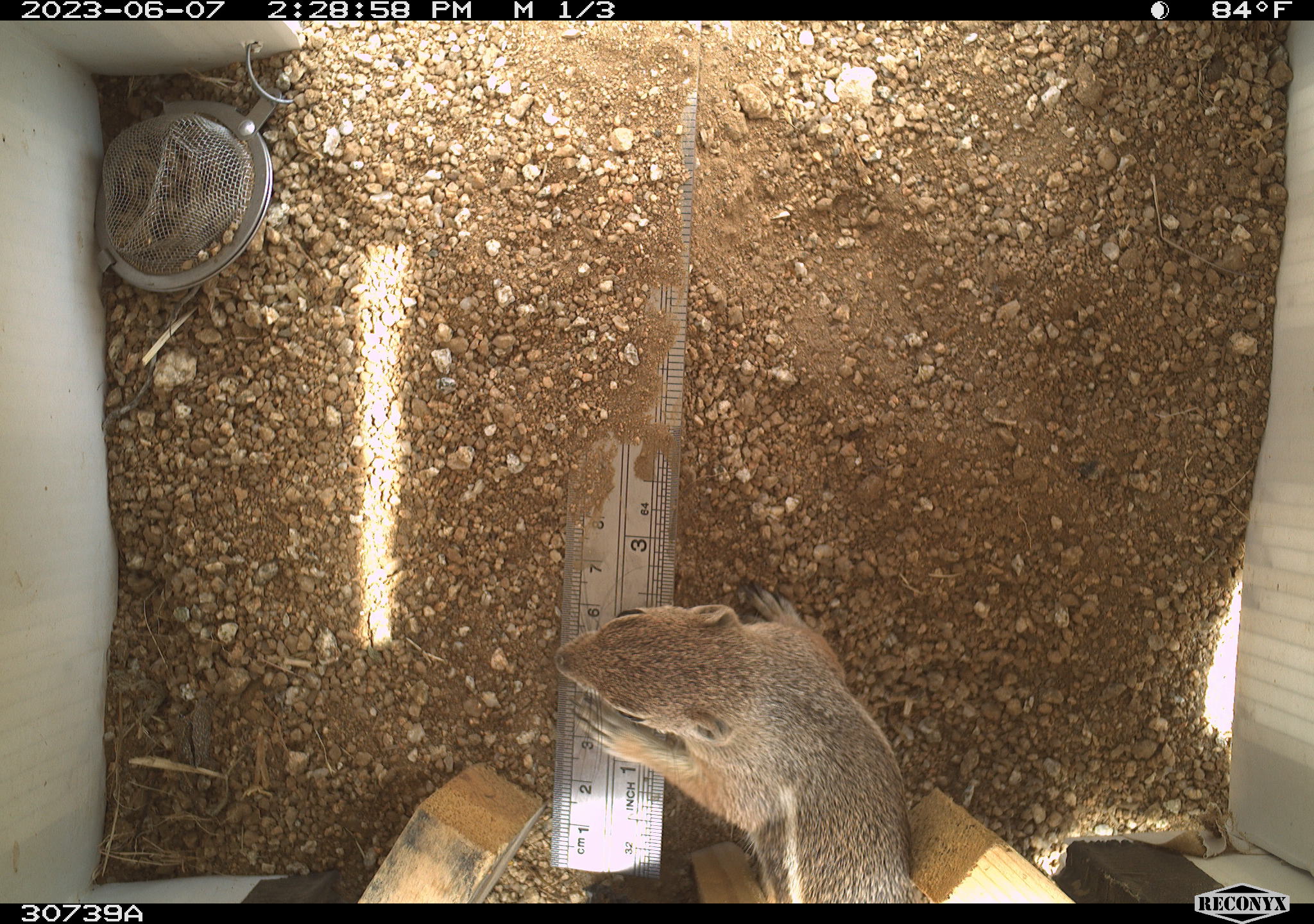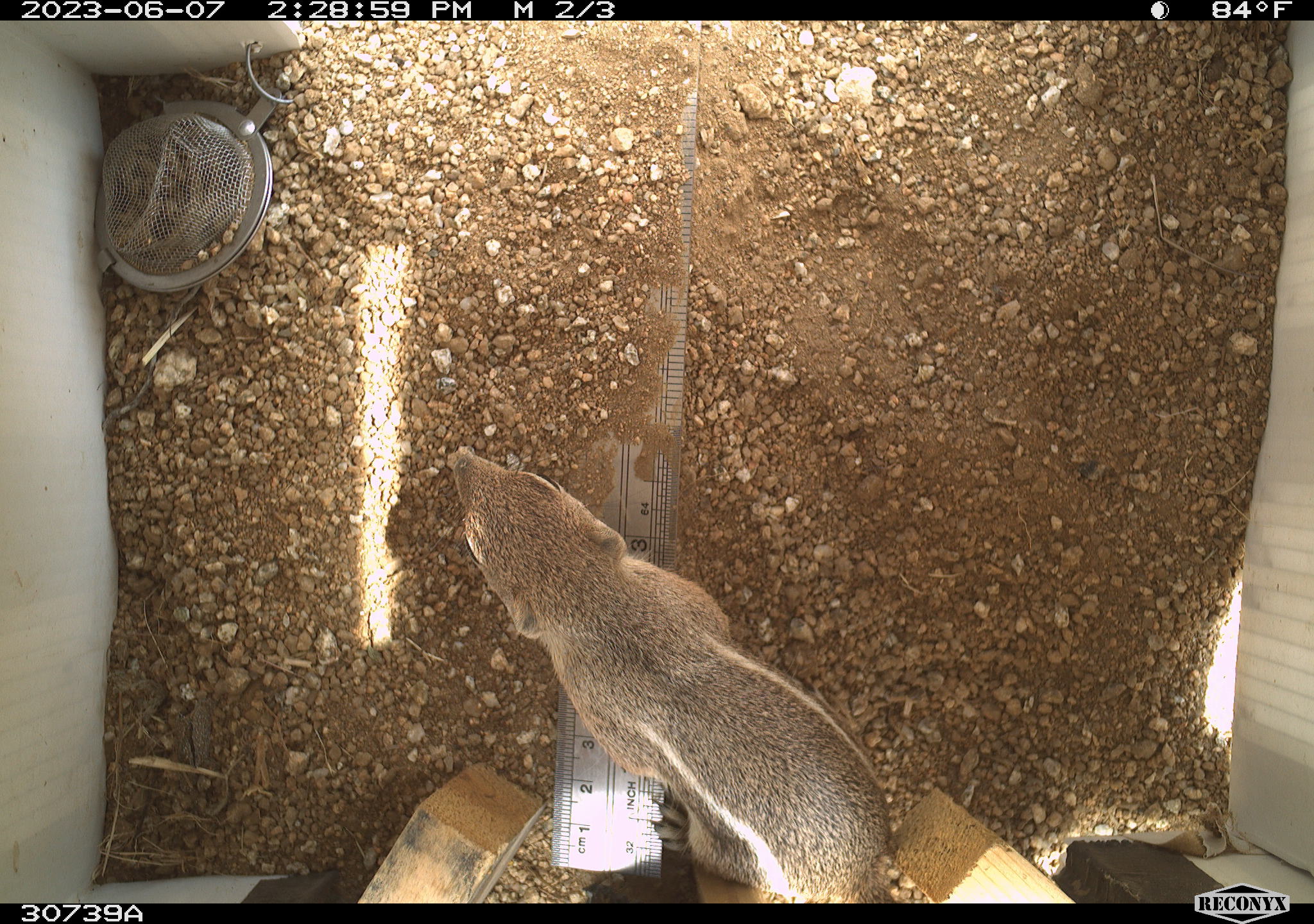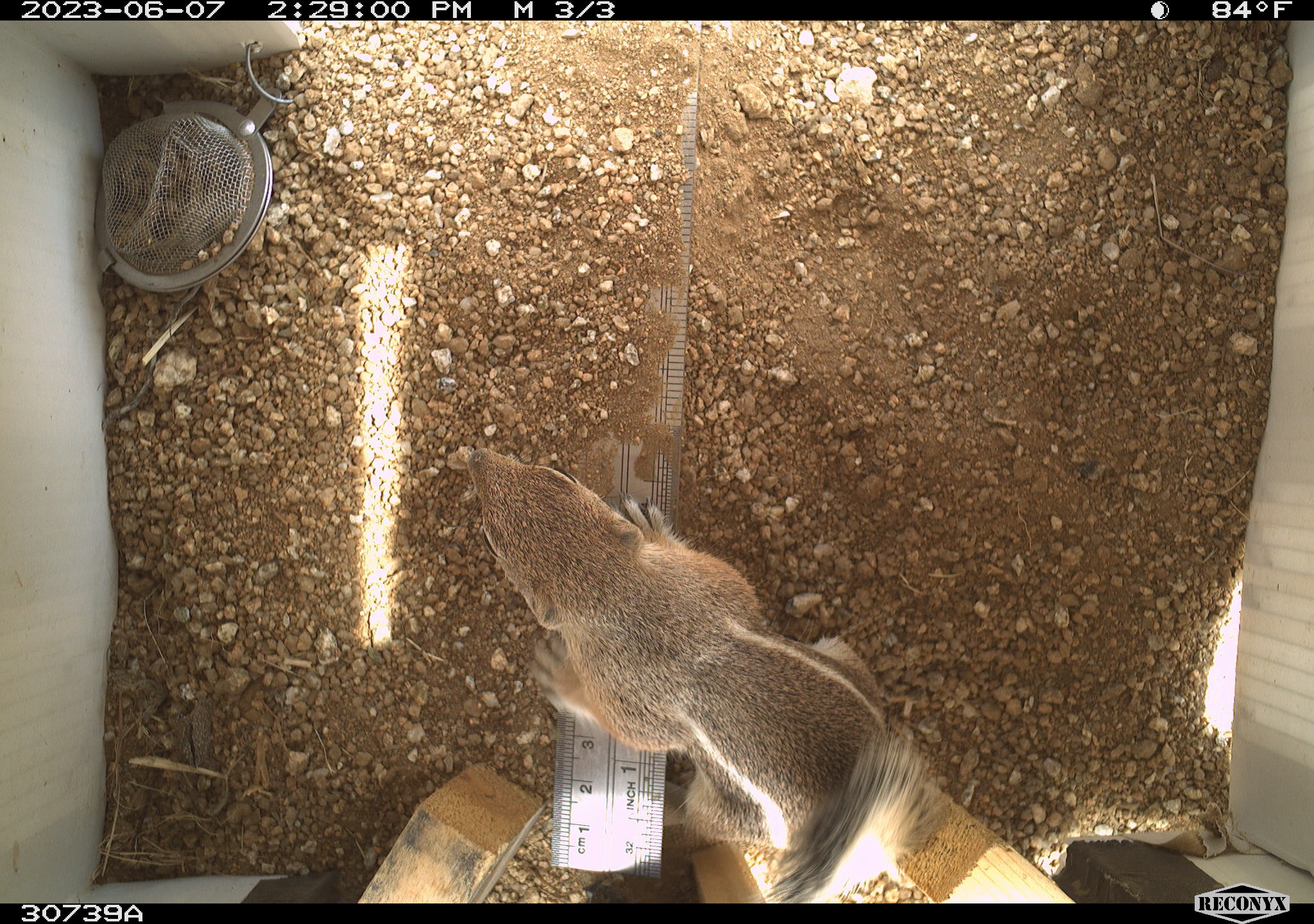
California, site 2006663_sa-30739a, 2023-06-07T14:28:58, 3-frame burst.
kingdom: Animalia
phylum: Chordata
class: Mammalia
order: Rodentia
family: Sciuridae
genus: Ammospermophilus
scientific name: Ammospermophilus leucurus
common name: white-tailed antelope squirrel